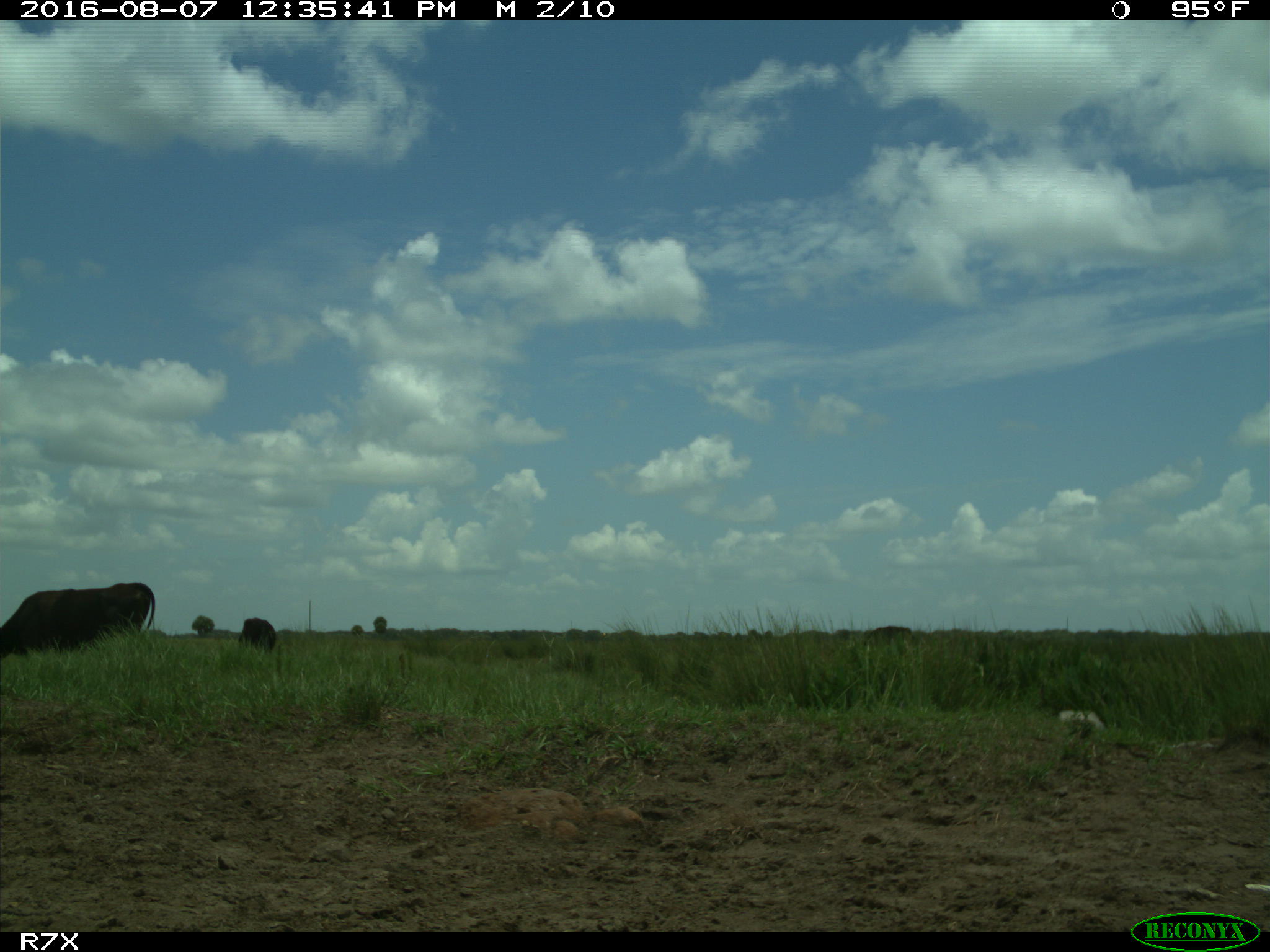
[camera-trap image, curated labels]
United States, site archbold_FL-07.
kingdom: Animalia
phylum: Chordata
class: Mammalia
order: Artiodactyla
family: Bovidae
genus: Bos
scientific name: Bos taurus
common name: domestic cow